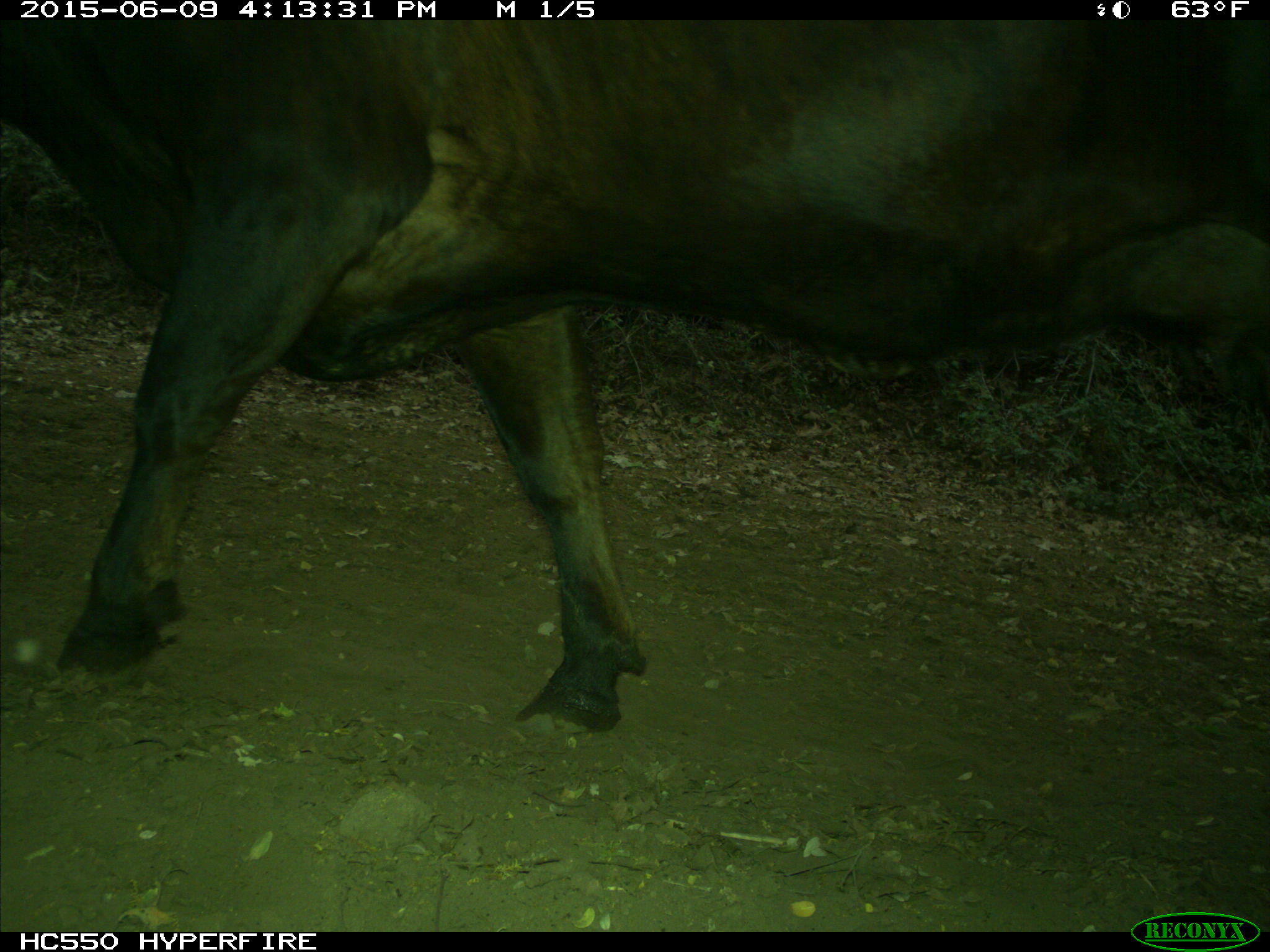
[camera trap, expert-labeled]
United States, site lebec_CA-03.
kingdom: Animalia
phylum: Chordata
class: Mammalia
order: Artiodactyla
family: Bovidae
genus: Bos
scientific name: Bos taurus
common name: domestic cow